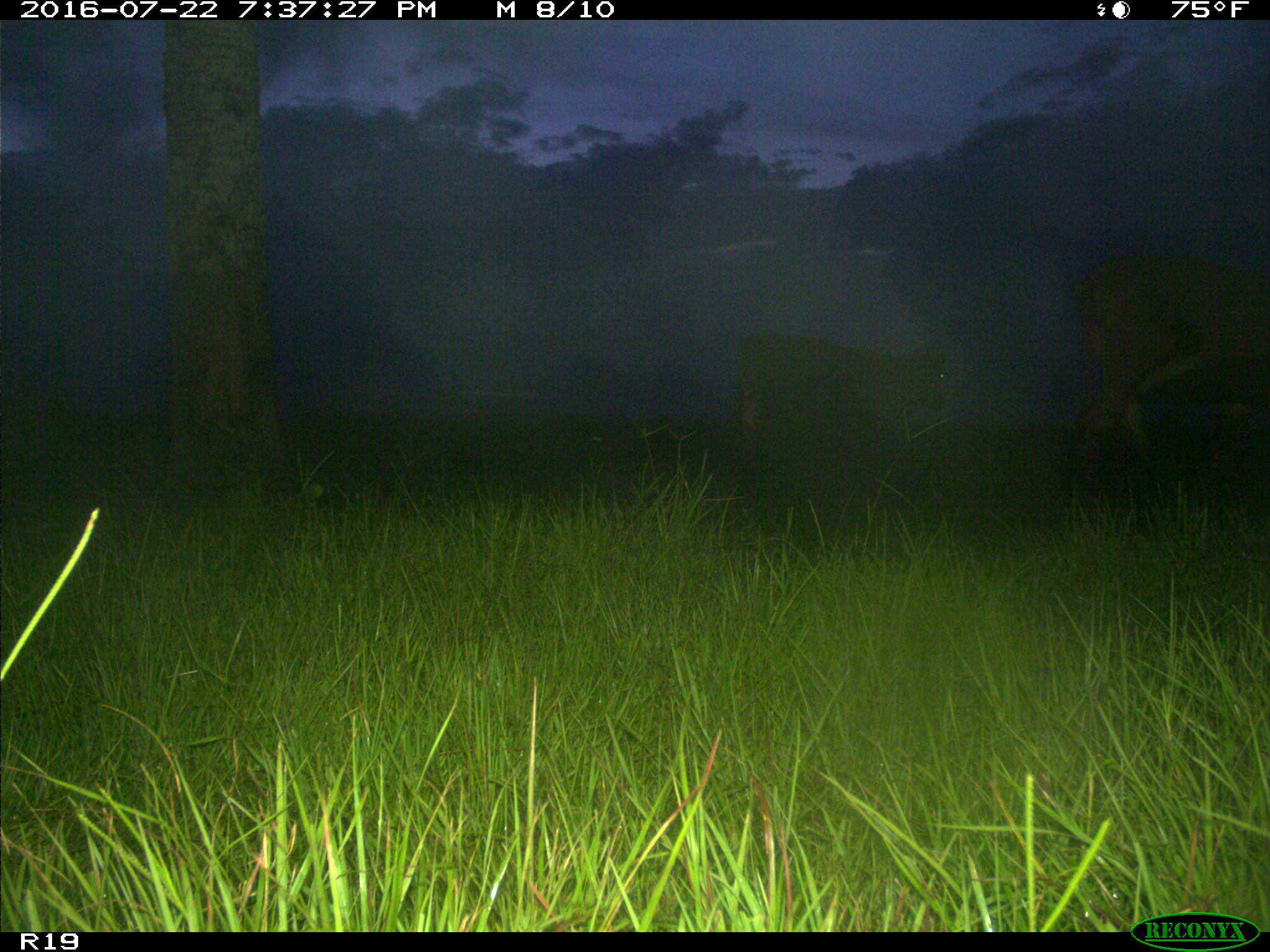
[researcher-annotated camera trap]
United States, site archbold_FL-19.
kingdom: Animalia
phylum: Chordata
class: Mammalia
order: Artiodactyla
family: Bovidae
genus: Bos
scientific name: Bos taurus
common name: domestic cow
Bos taurus (domestic cow).